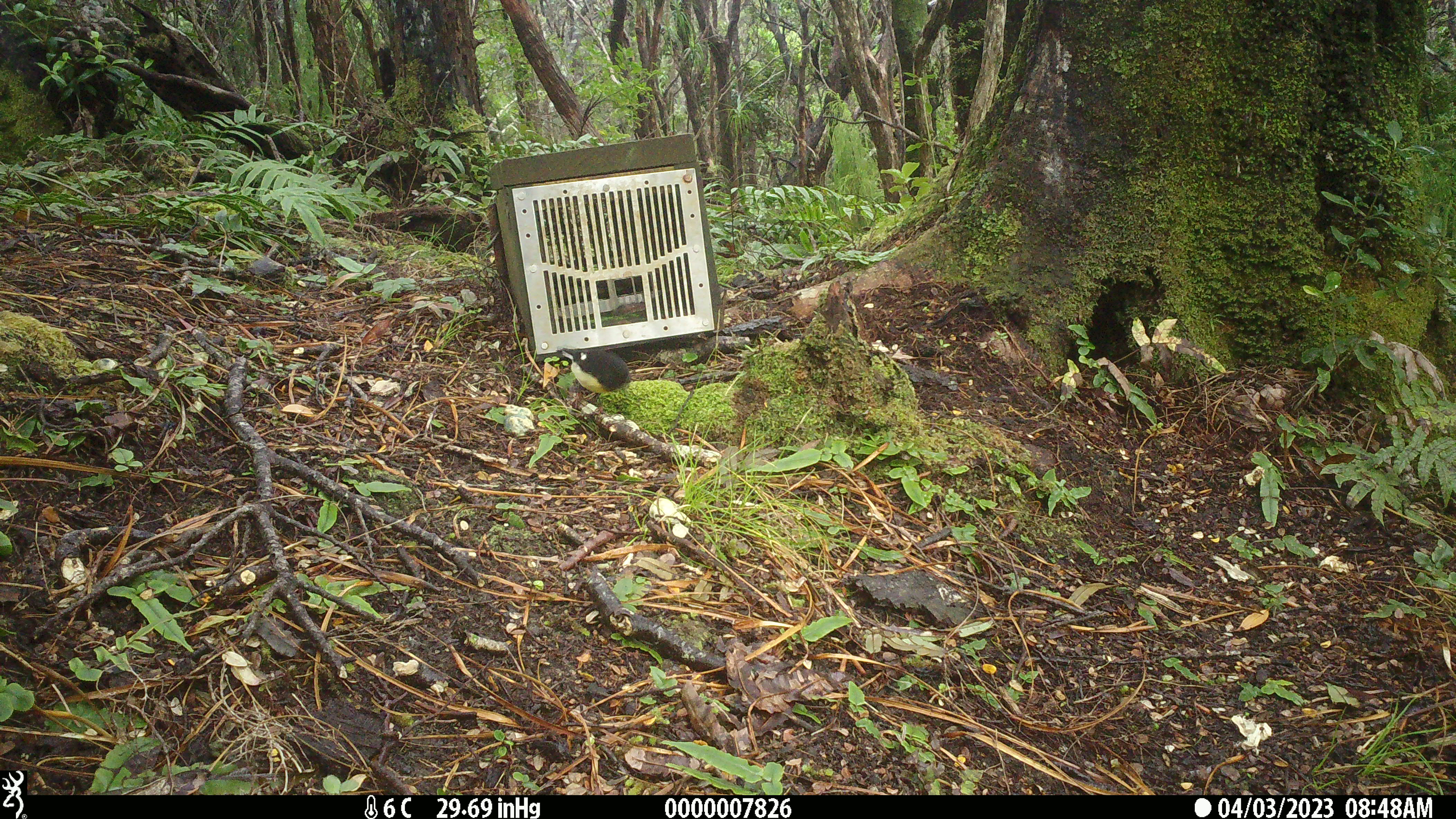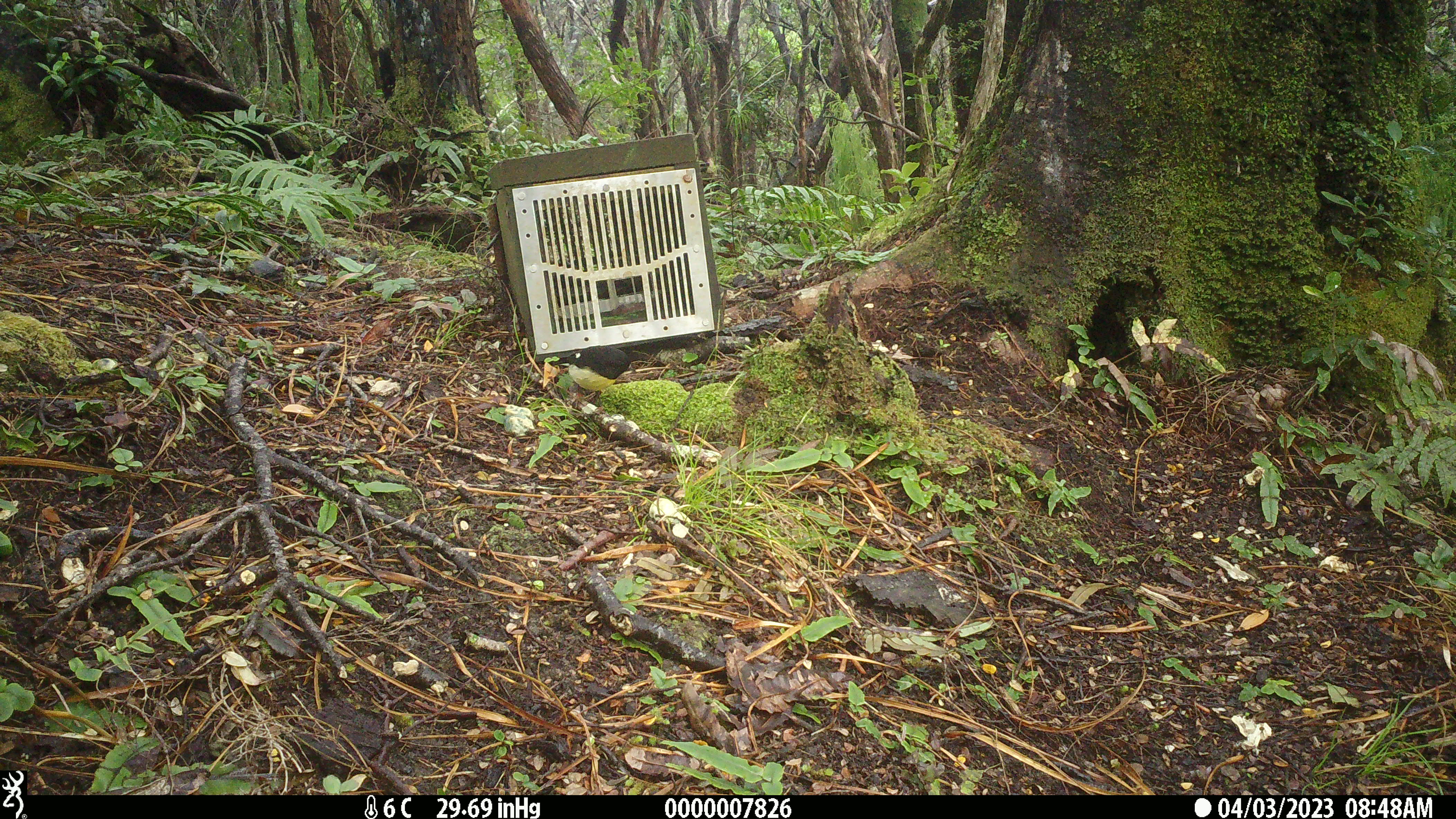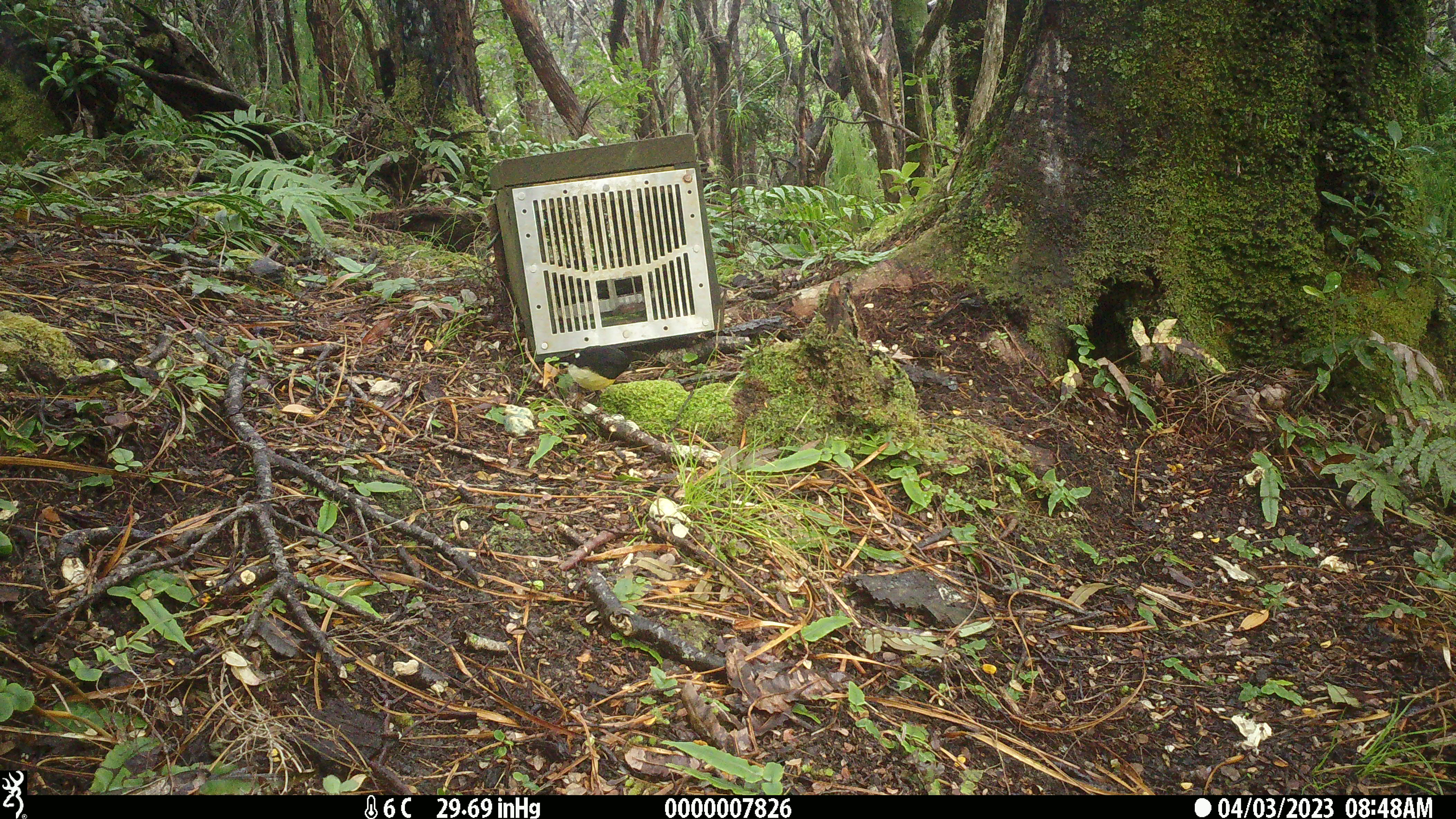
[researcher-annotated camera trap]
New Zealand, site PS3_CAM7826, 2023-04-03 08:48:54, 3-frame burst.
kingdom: Animalia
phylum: Chordata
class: Aves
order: Passeriformes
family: Petroicidae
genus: Petroica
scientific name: Petroica macrocephala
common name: tomtit